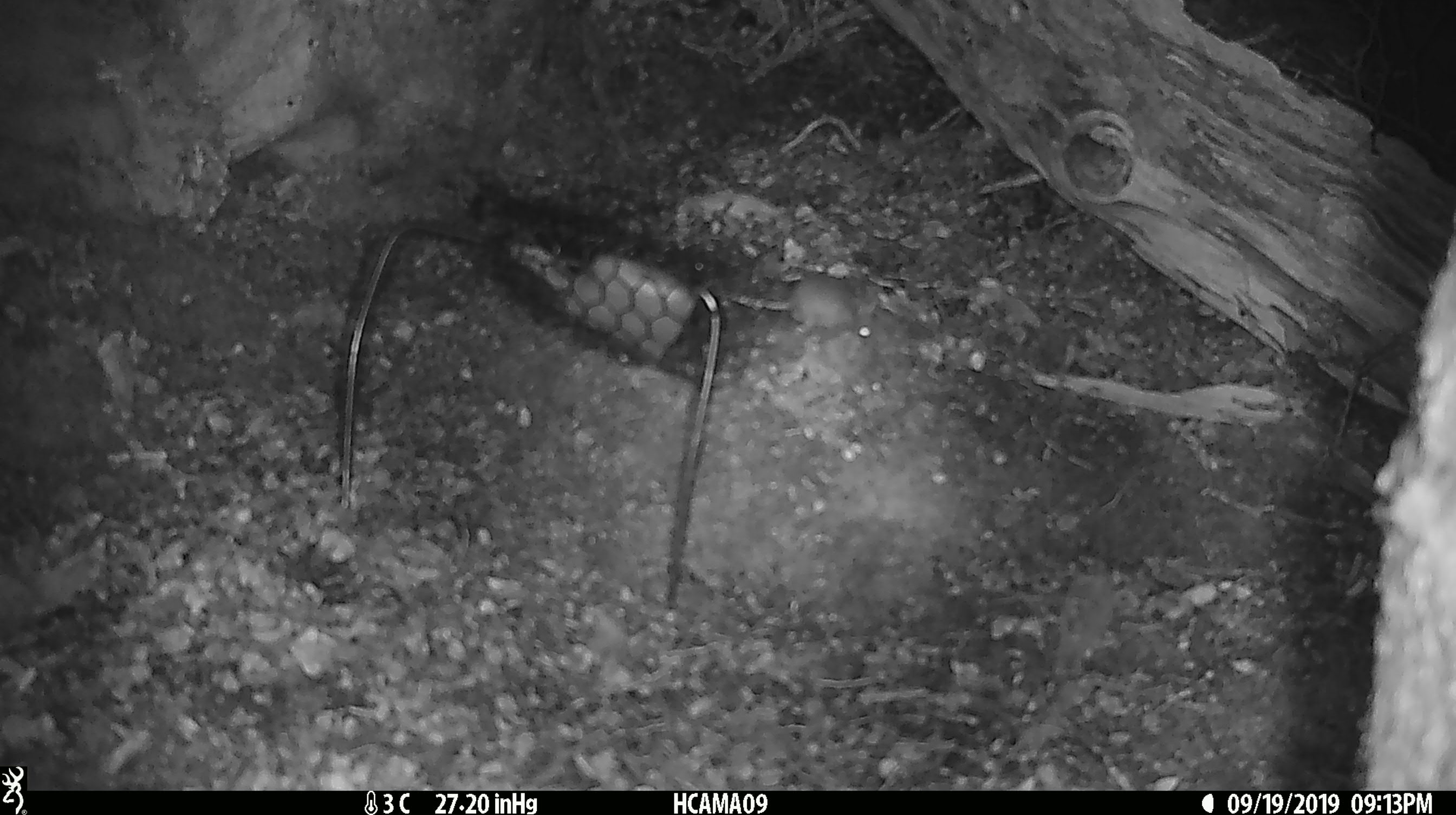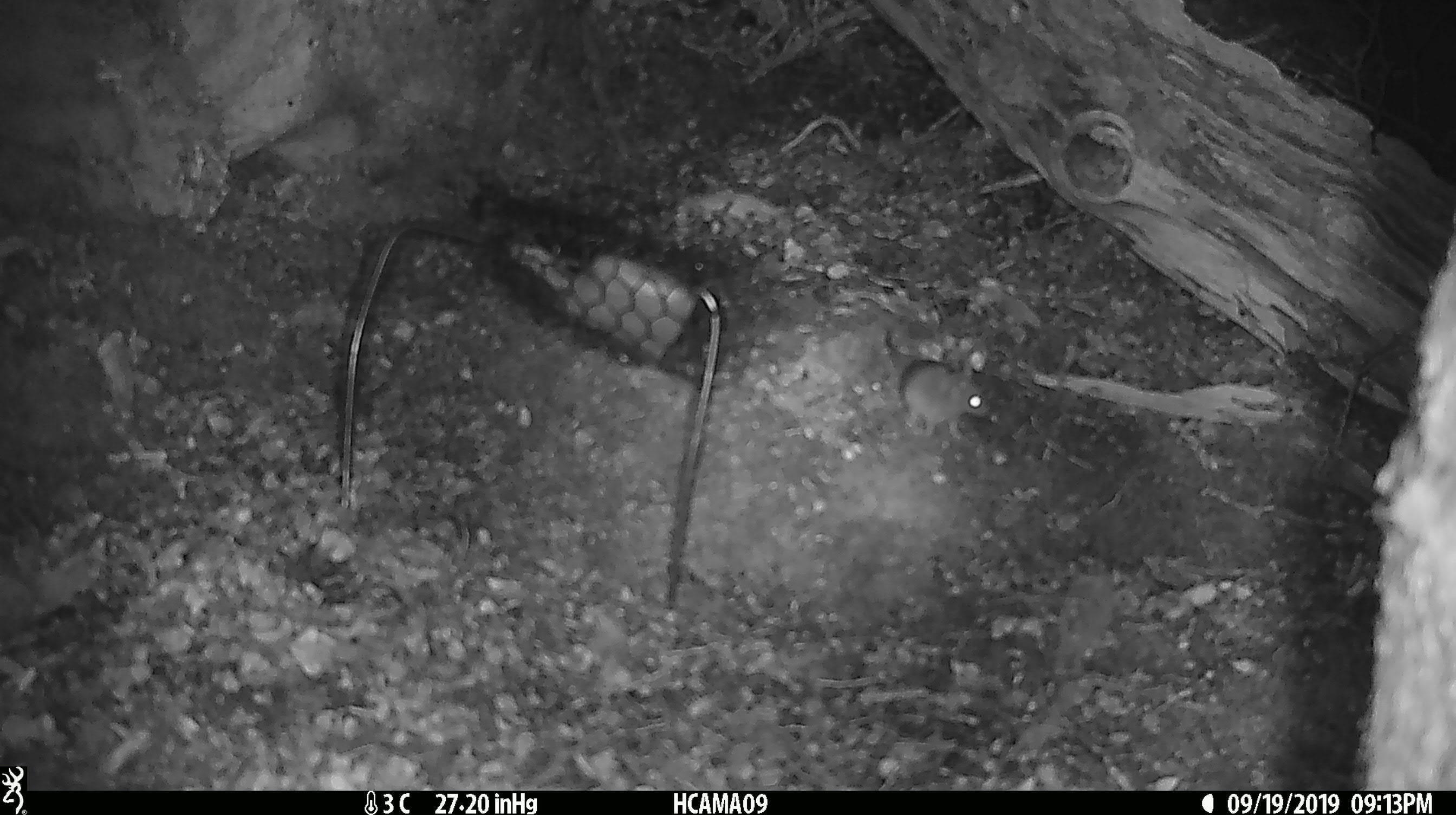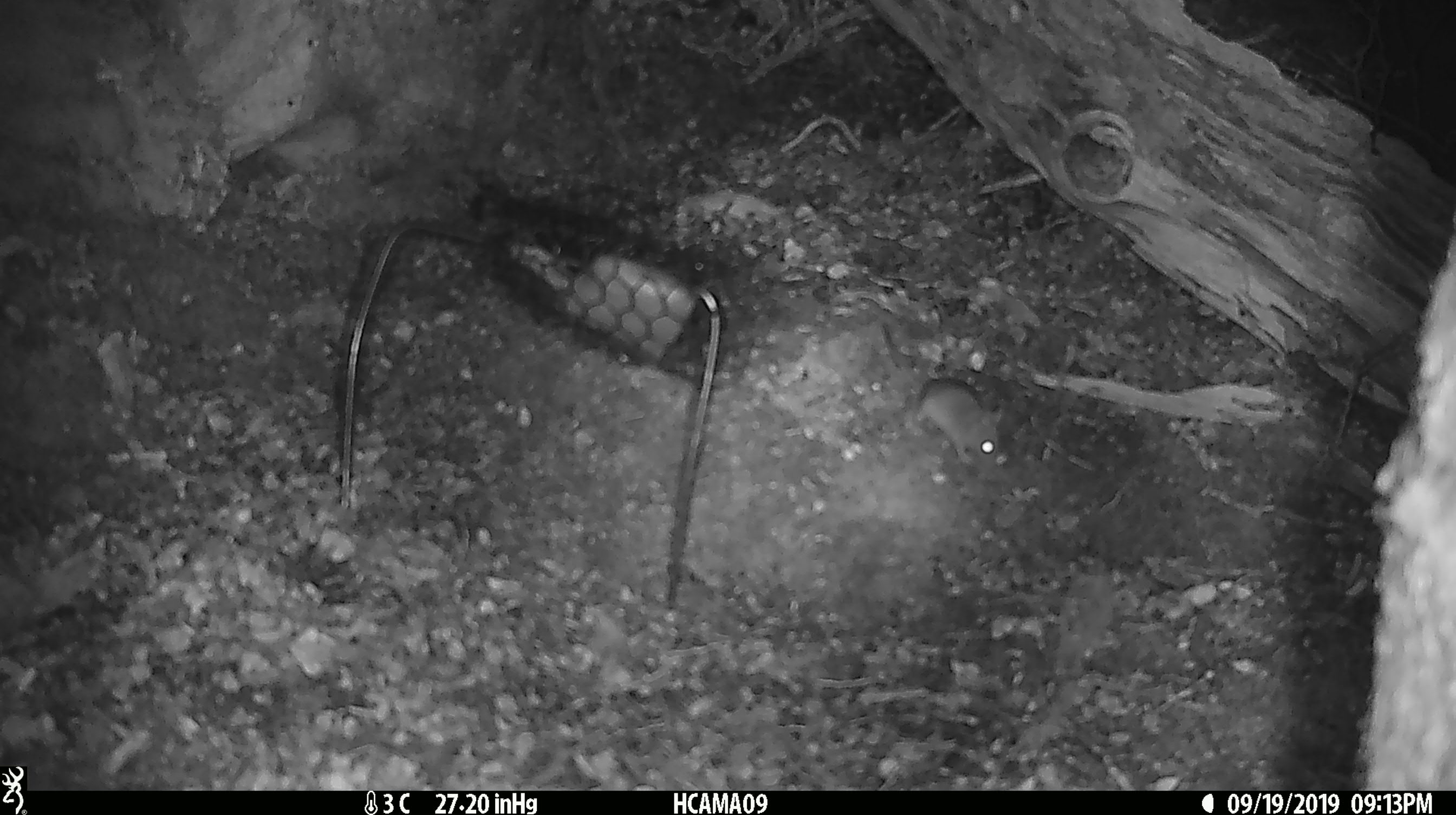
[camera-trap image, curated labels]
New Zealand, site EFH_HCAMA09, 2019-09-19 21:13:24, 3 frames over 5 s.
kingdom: Animalia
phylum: Chordata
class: Mammalia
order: Rodentia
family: Muridae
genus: Mus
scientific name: Mus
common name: mouse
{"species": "mouse (Mus)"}